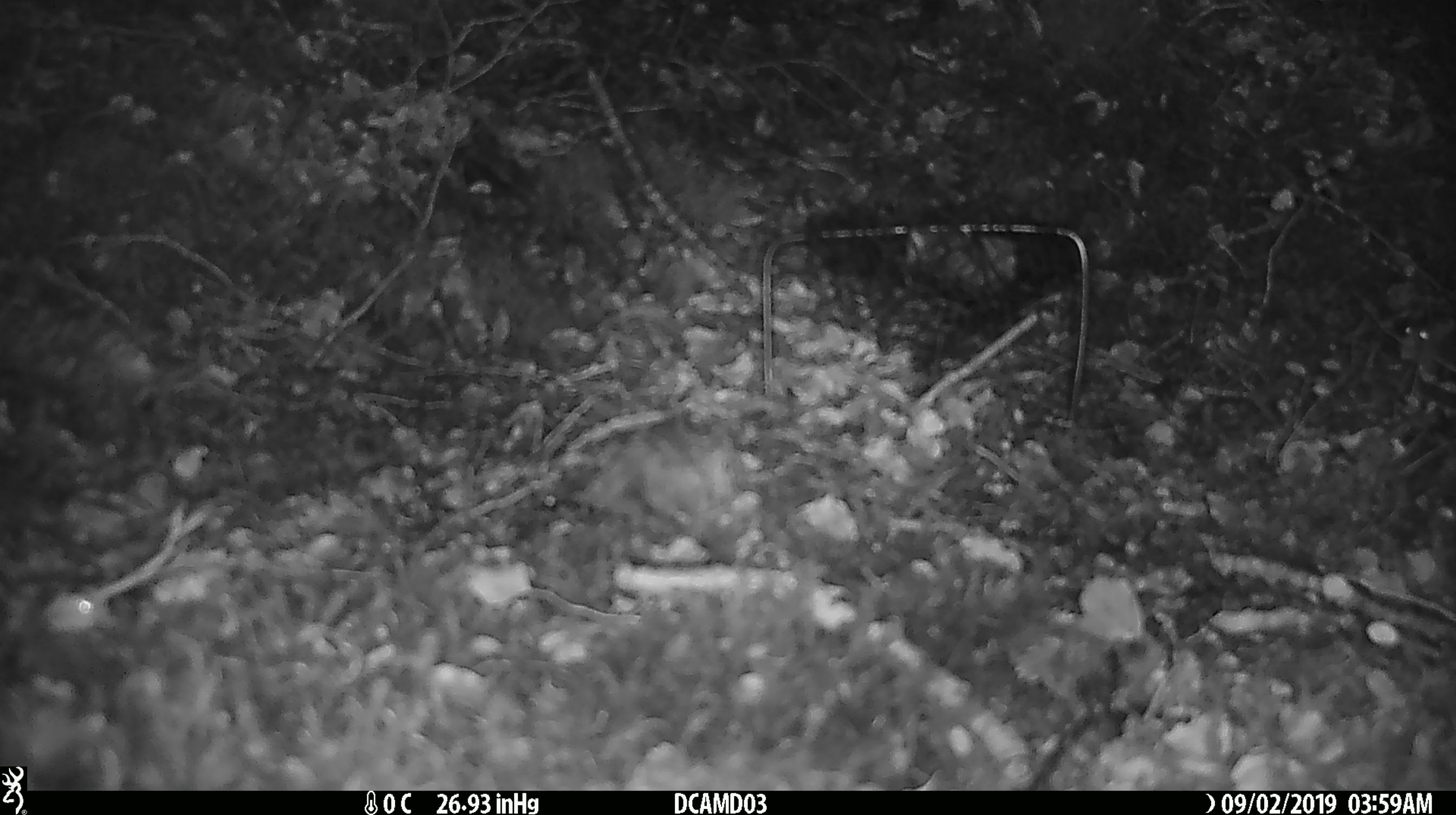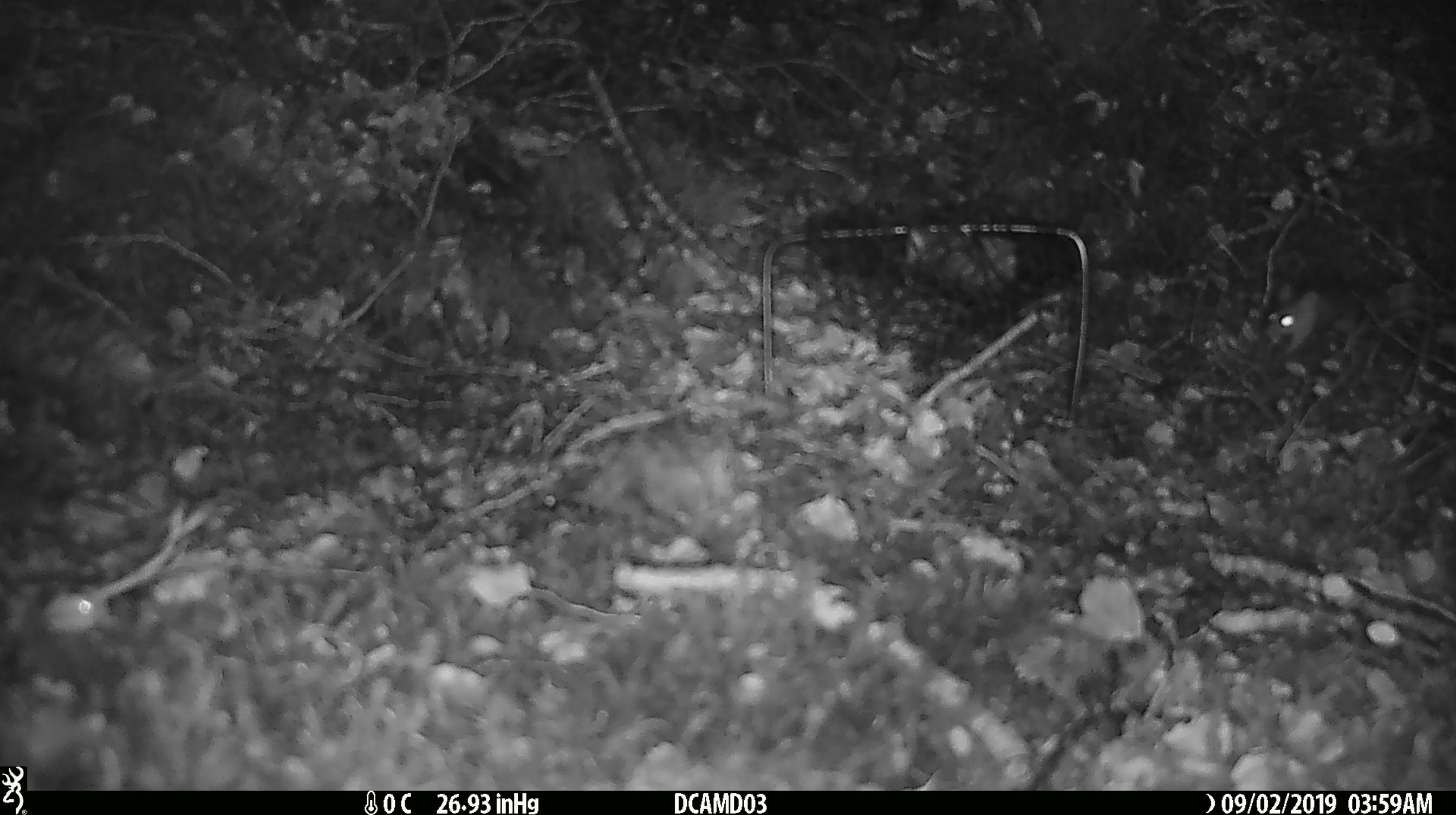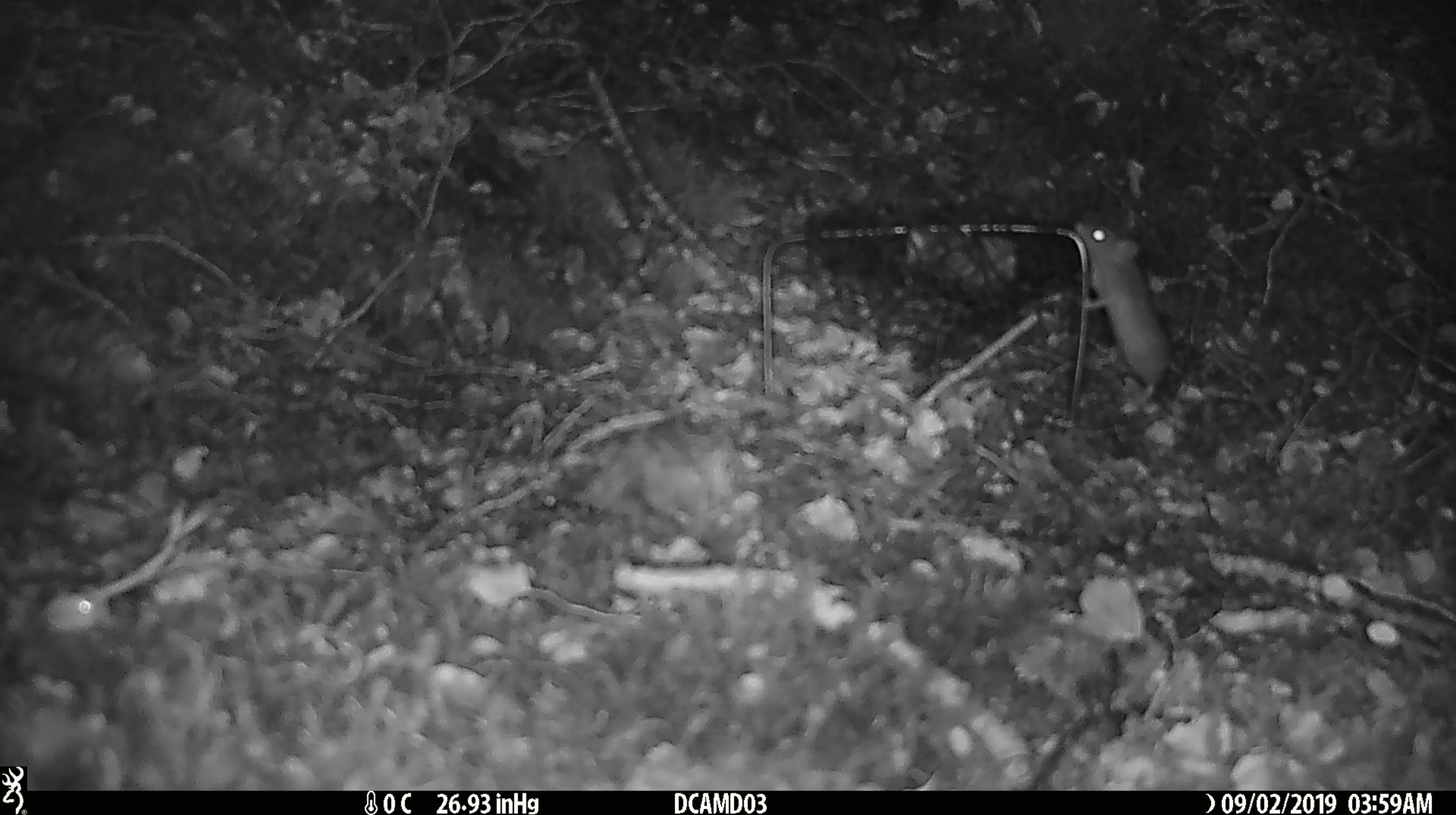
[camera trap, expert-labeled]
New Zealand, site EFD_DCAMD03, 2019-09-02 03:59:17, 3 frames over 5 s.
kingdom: Animalia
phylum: Chordata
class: Mammalia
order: Rodentia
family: Muridae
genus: Mus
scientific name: Mus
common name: mouse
Mouse (Mus).